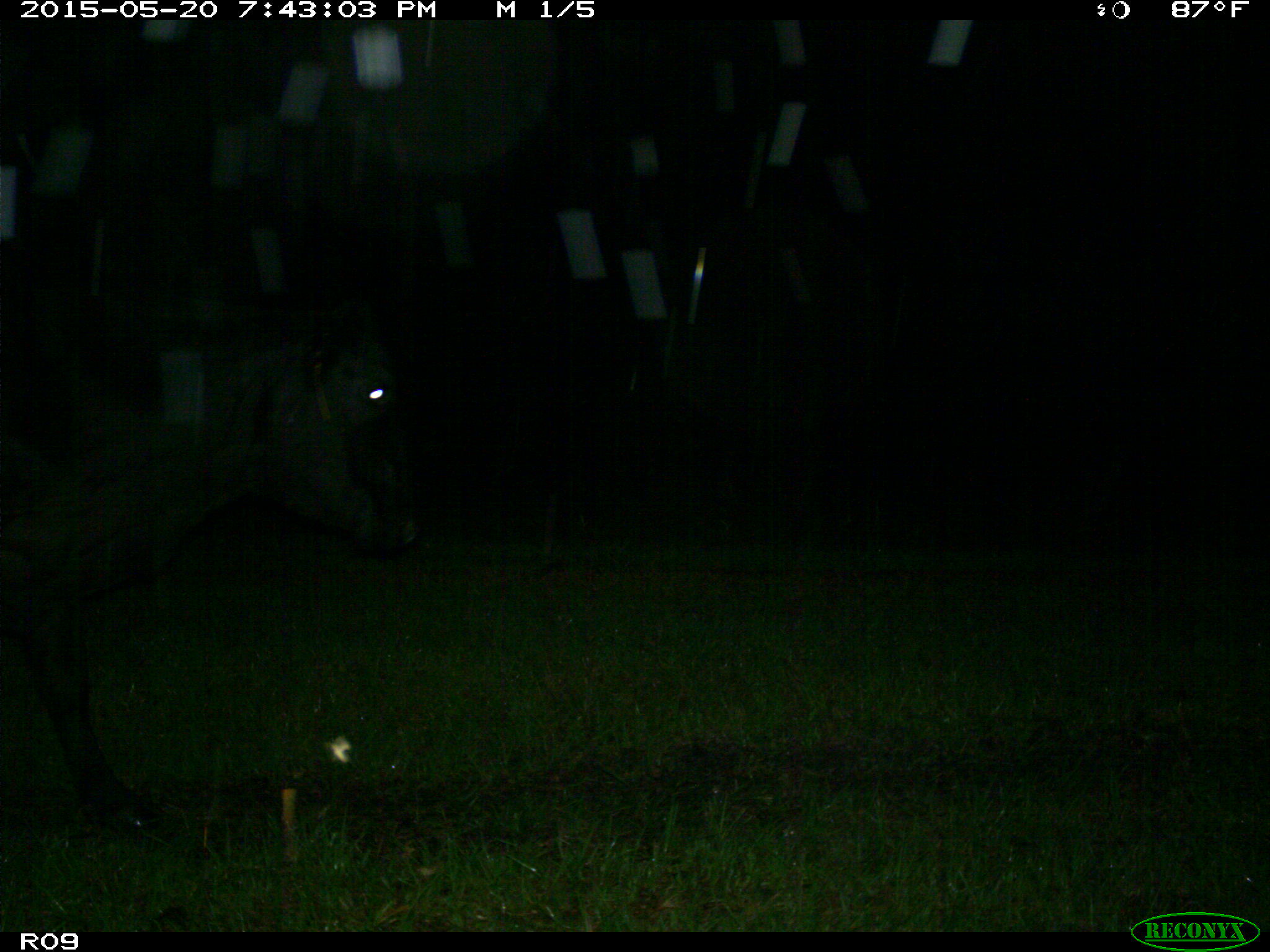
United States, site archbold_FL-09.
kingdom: Animalia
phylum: Chordata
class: Mammalia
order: Artiodactyla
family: Bovidae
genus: Bos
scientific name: Bos taurus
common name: domestic cow